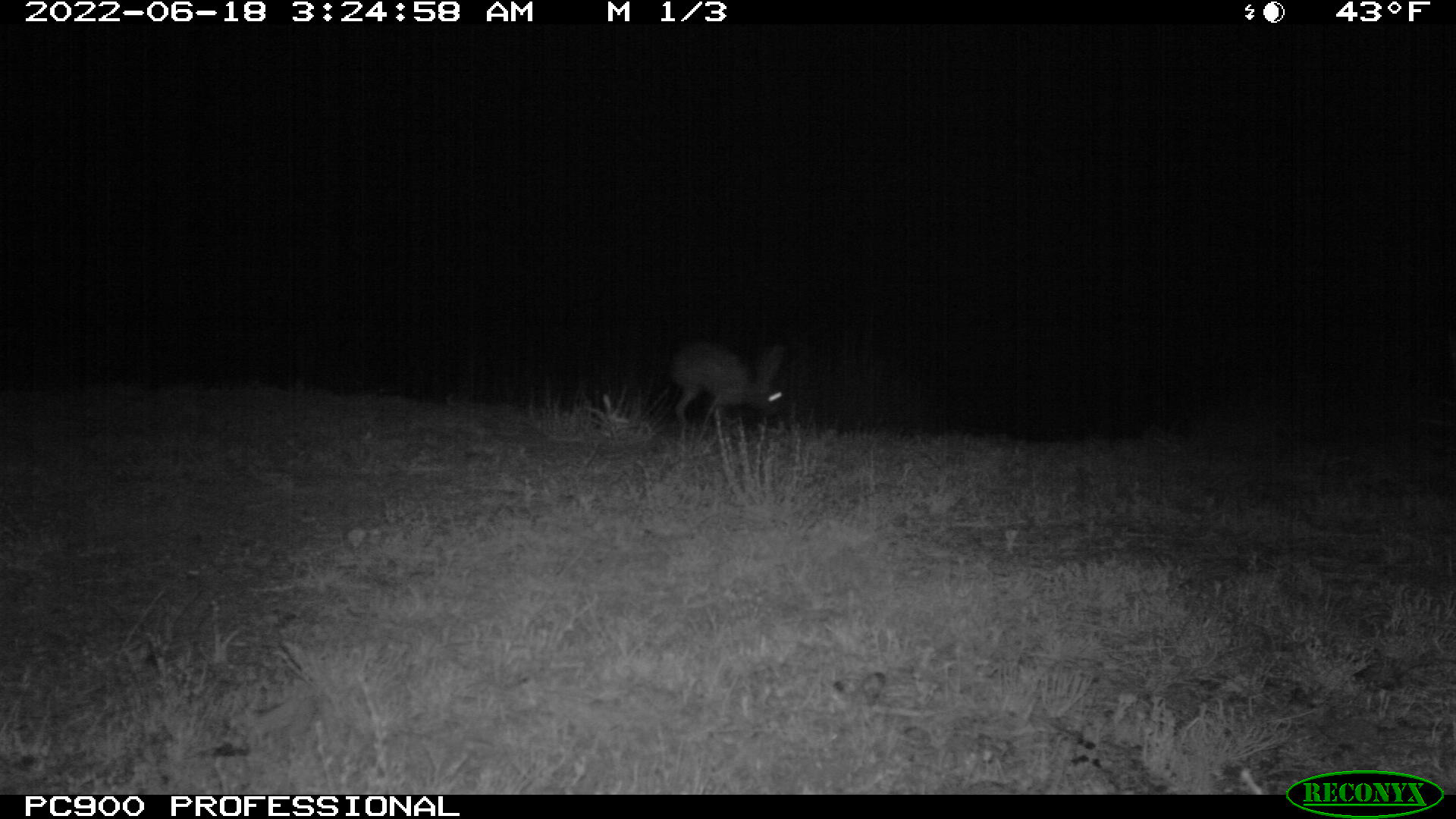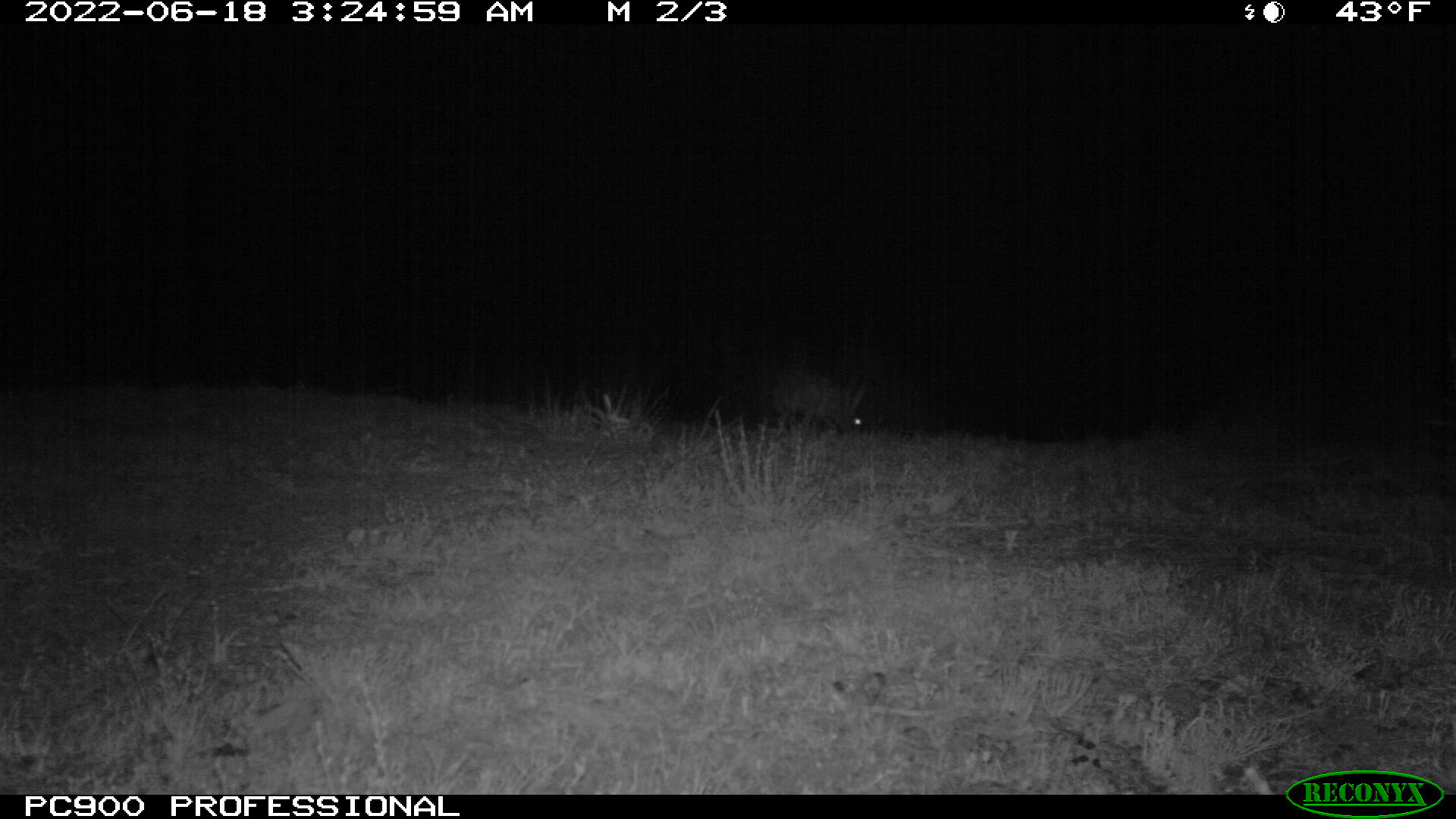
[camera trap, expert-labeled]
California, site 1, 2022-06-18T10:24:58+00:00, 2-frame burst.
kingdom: Animalia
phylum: Chordata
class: Mammalia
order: Lagomorpha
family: Leporidae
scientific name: Leporidae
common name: rabbit